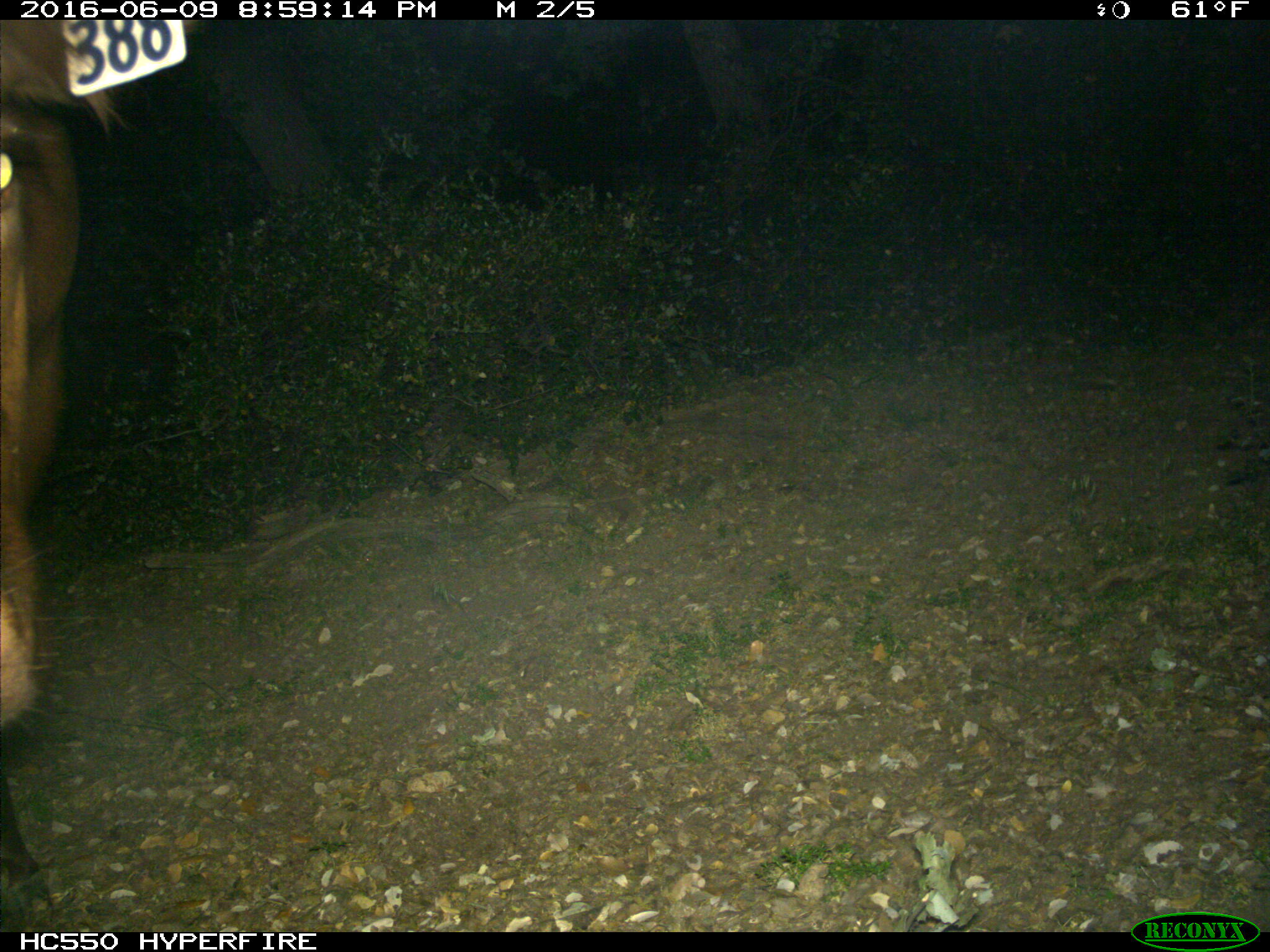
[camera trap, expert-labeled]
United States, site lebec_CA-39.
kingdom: Animalia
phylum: Chordata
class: Mammalia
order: Artiodactyla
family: Bovidae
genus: Bos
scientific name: Bos taurus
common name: domestic cow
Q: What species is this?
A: Bos taurus (domestic cow).